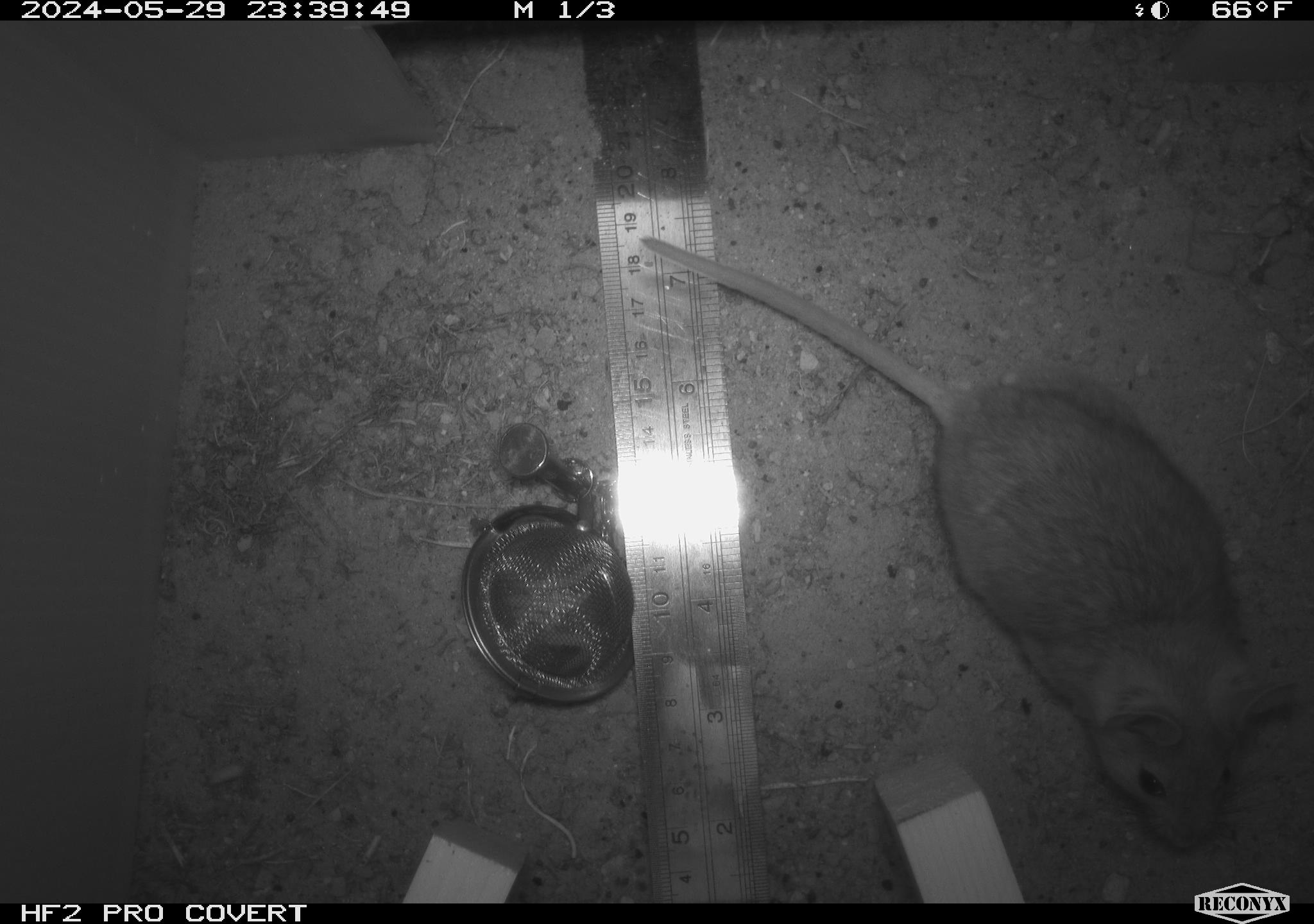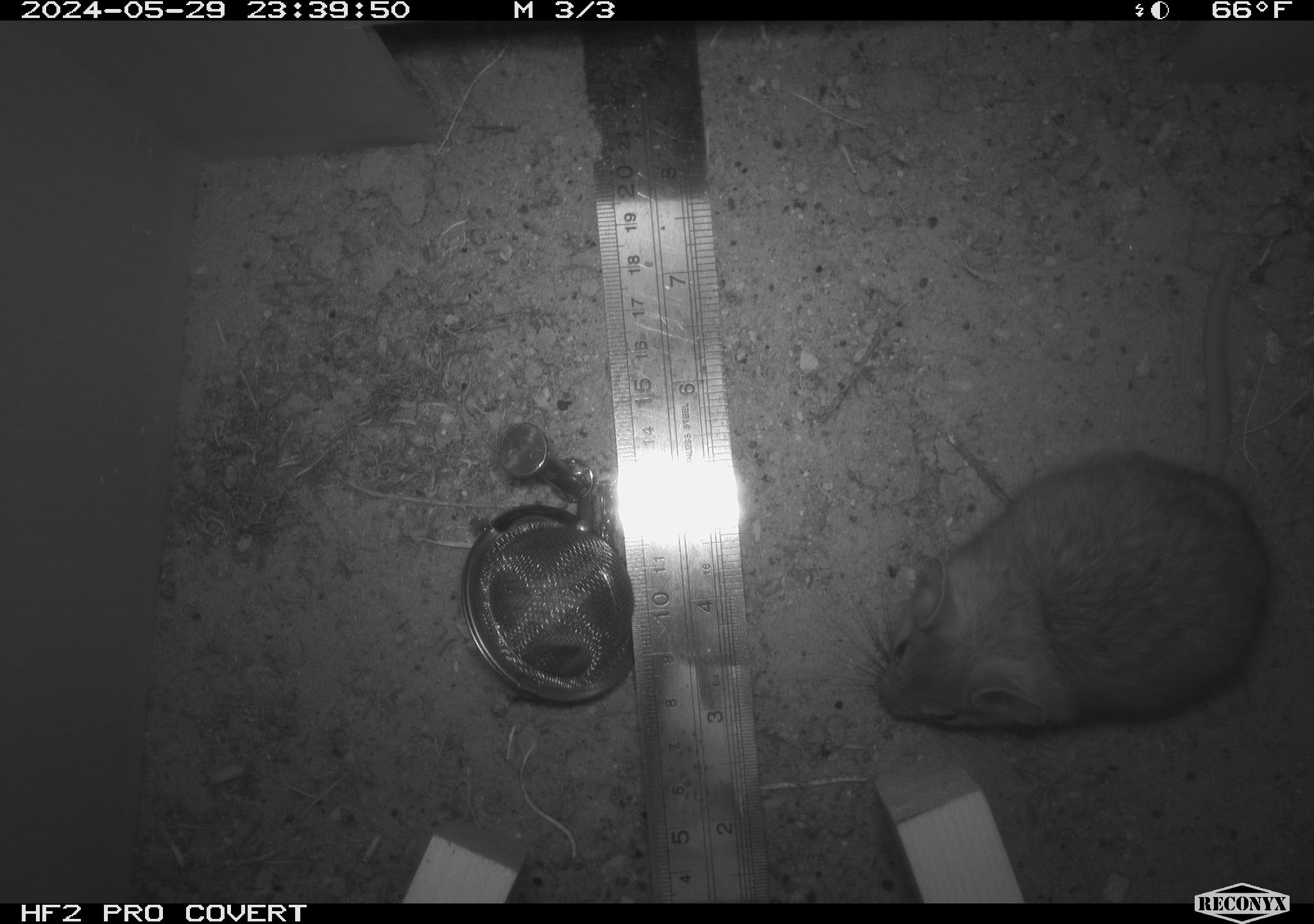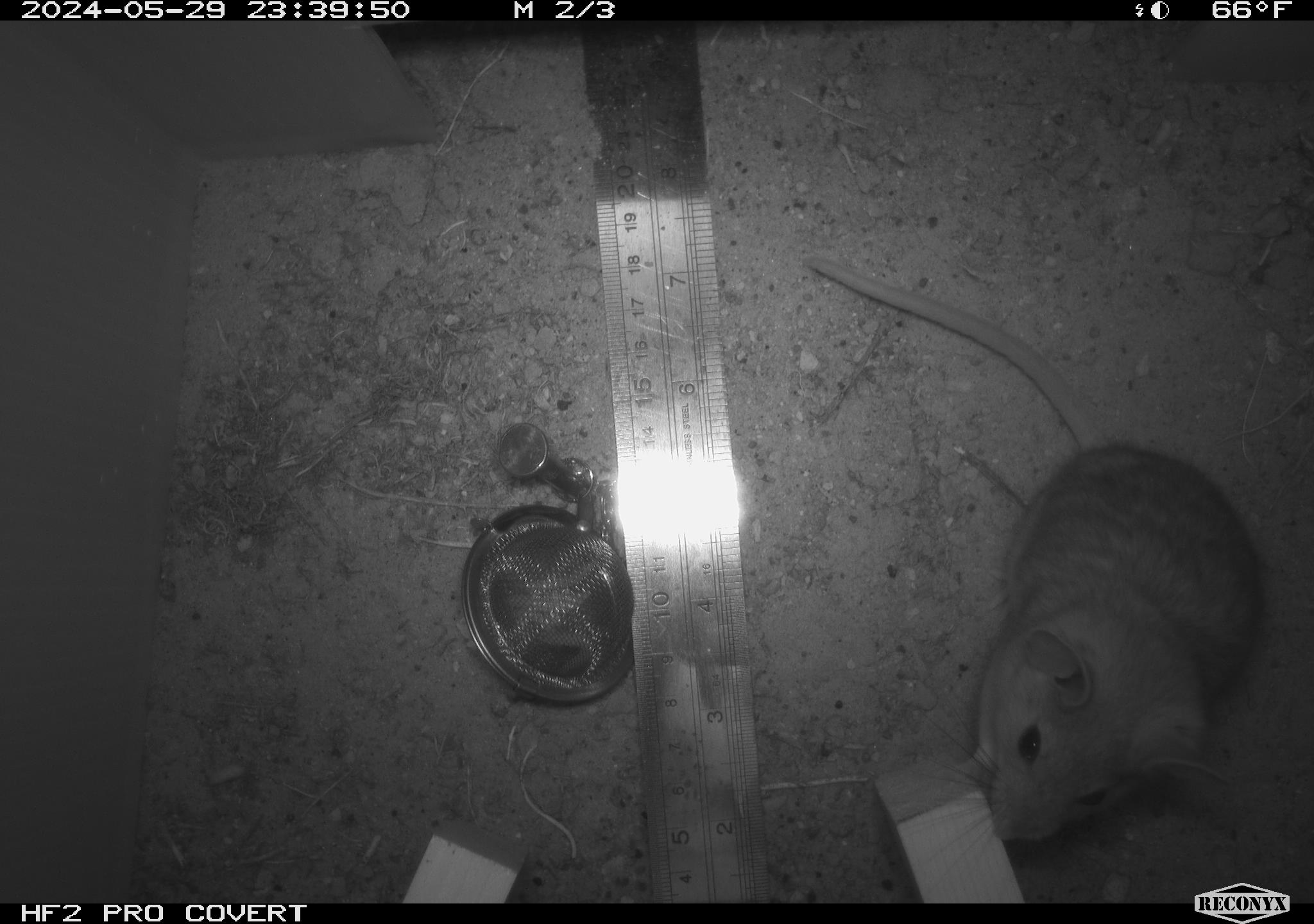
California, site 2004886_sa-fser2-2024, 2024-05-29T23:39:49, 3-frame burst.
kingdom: Animalia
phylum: Chordata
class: Mammalia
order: Rodentia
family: Cricetidae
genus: Neotoma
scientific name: Neotoma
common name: pack rat or woodrat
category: neotoma species